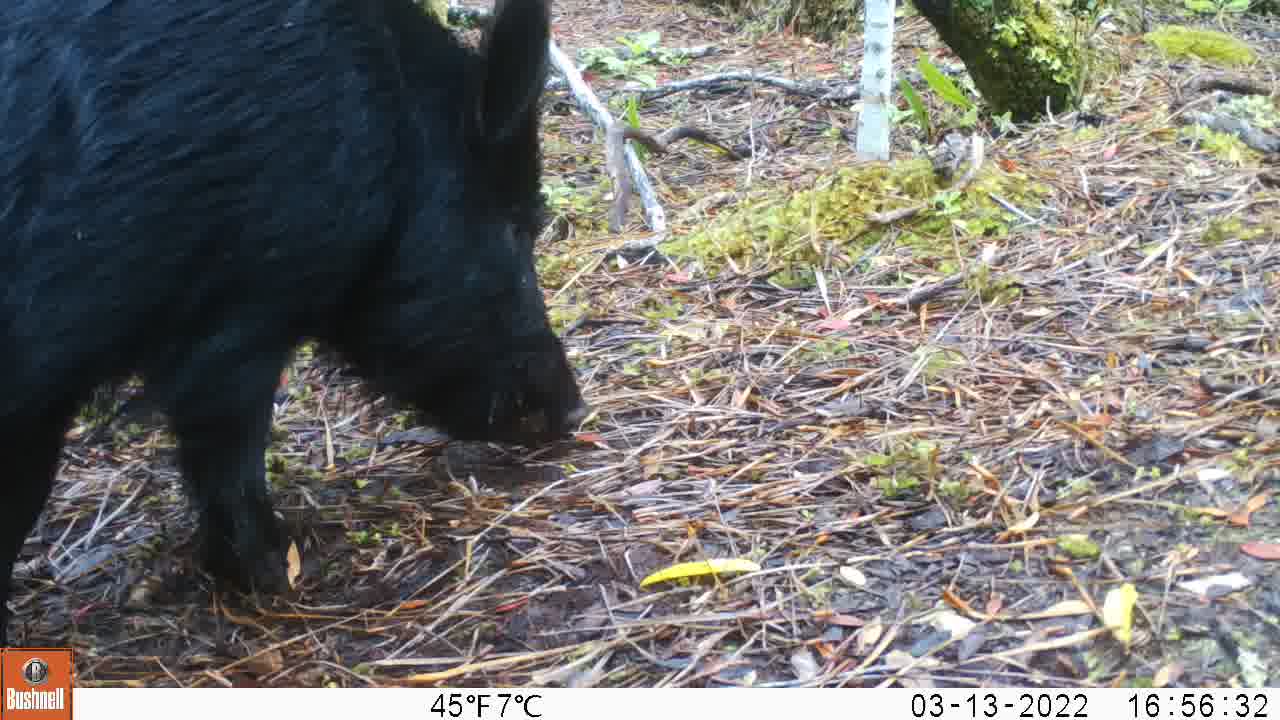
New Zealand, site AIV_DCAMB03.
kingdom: Animalia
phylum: Chordata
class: Mammalia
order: Artiodactyla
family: Suidae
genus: Sus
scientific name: Sus scrofa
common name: pig